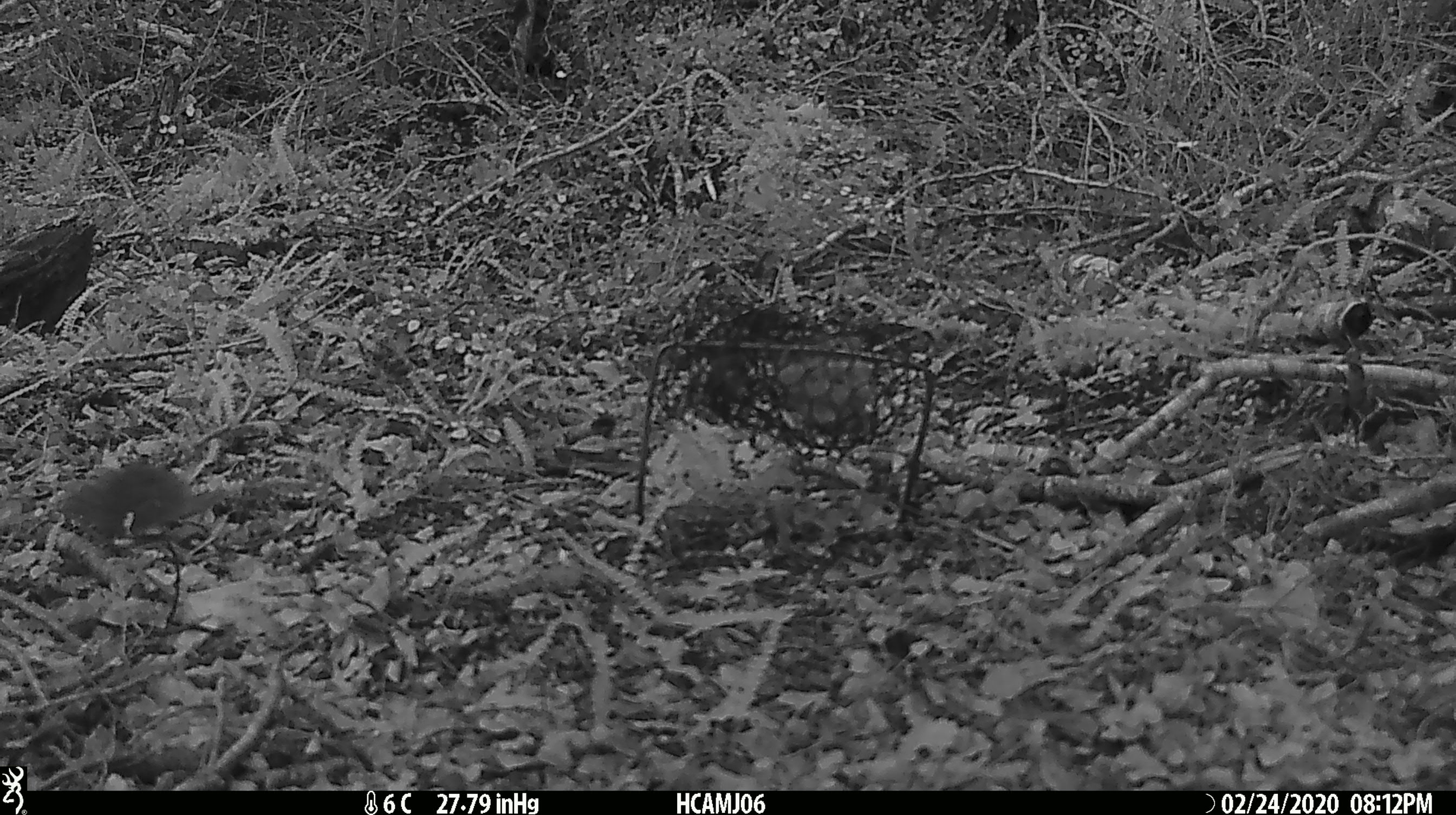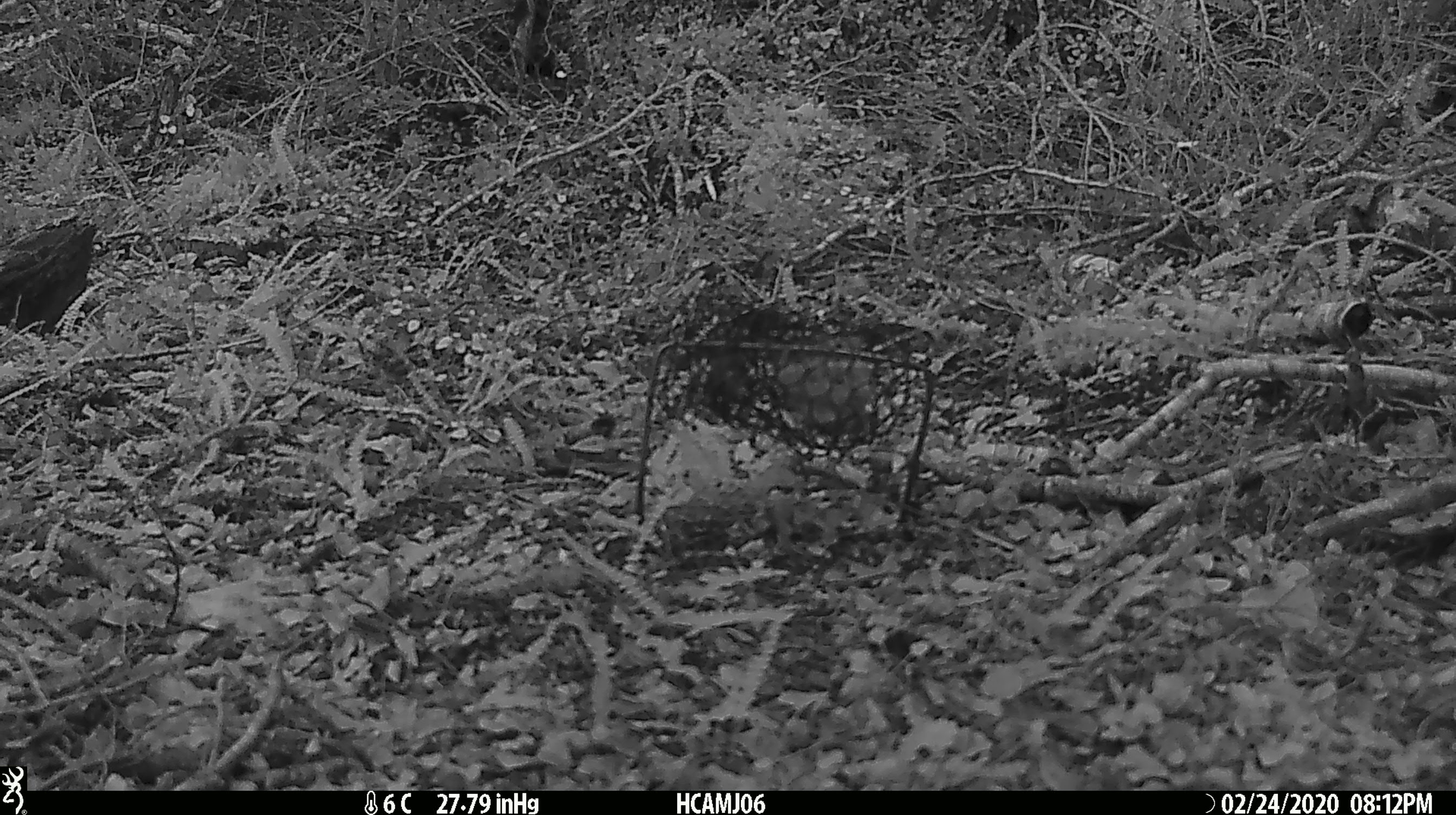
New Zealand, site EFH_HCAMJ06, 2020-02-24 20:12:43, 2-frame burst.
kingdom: Animalia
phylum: Chordata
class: Mammalia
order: Rodentia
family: Muridae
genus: Mus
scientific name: Mus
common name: mouse